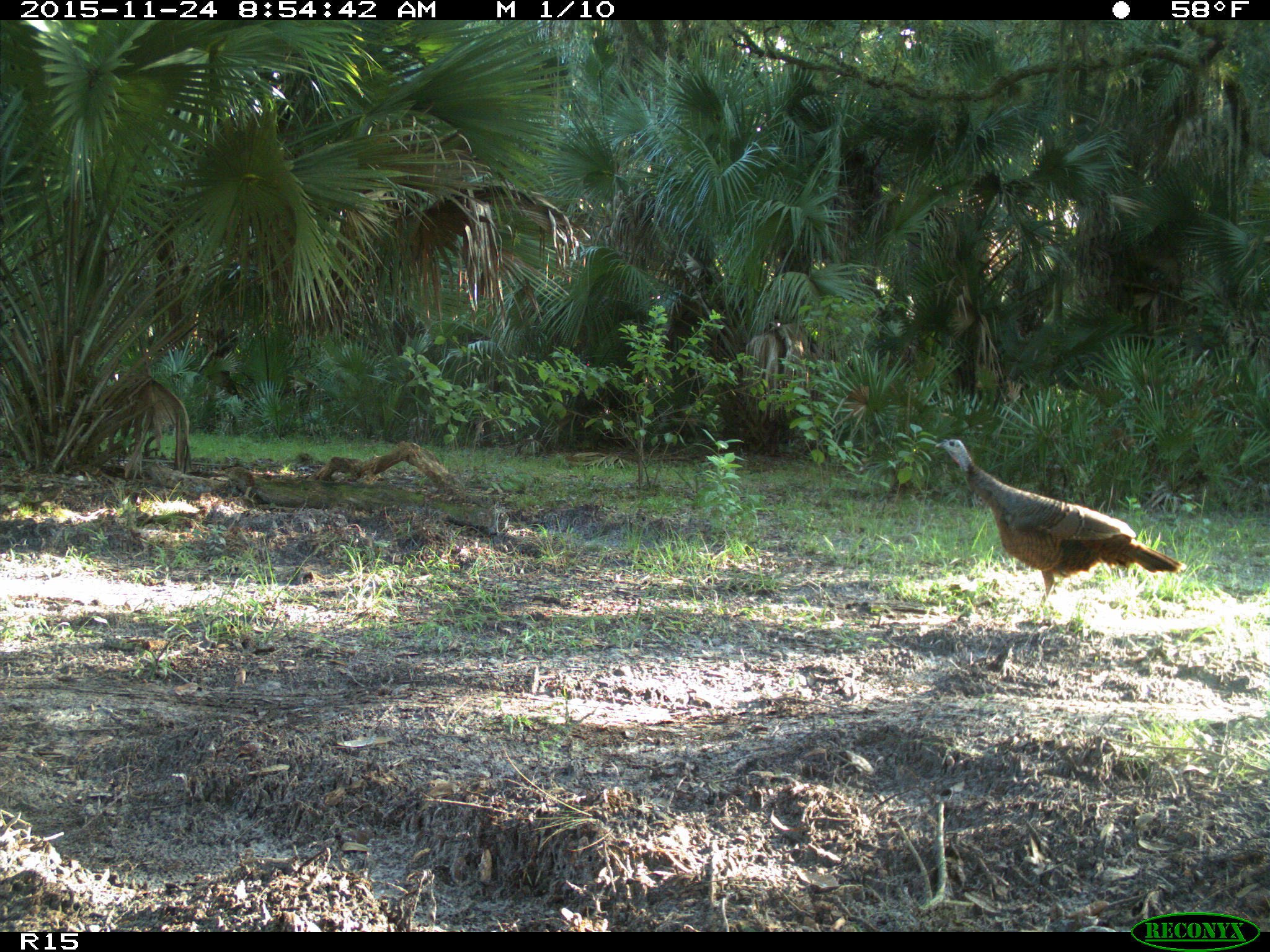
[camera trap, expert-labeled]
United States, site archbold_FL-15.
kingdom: Animalia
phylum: Chordata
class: Aves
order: Galliformes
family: Phasianidae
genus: Meleagris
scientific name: Meleagris gallopavo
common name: wild turkey